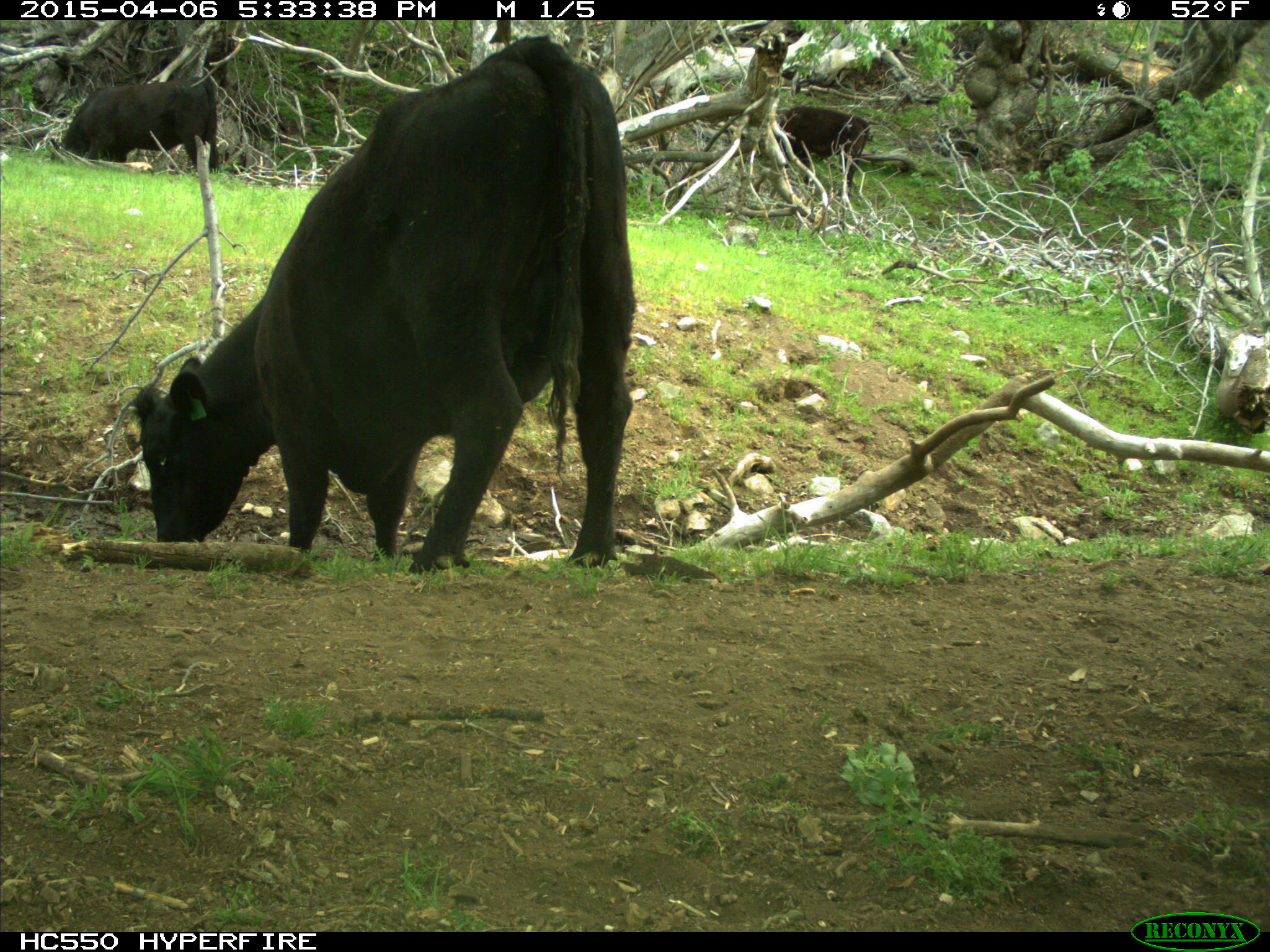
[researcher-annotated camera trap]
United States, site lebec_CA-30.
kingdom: Animalia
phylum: Chordata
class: Mammalia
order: Artiodactyla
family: Bovidae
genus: Bos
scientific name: Bos taurus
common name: domestic cow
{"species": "Bos taurus (domestic cow)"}